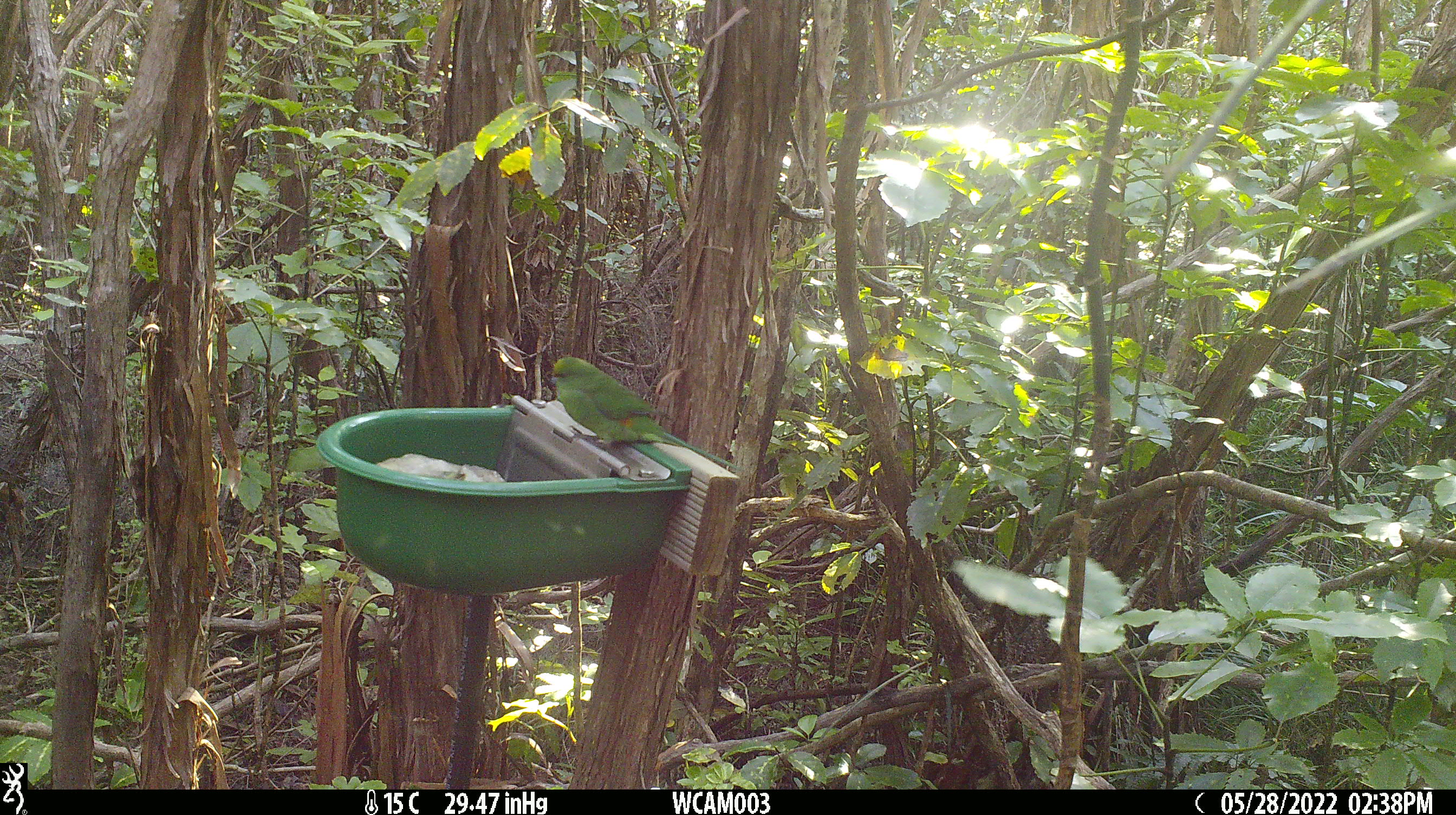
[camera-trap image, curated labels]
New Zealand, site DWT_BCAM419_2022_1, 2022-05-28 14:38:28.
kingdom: Animalia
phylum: Chordata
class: Aves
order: Psittaciformes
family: Psittaculidae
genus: Cyanoramphus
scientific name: Cyanoramphus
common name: parakeet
Parakeet (Cyanoramphus).